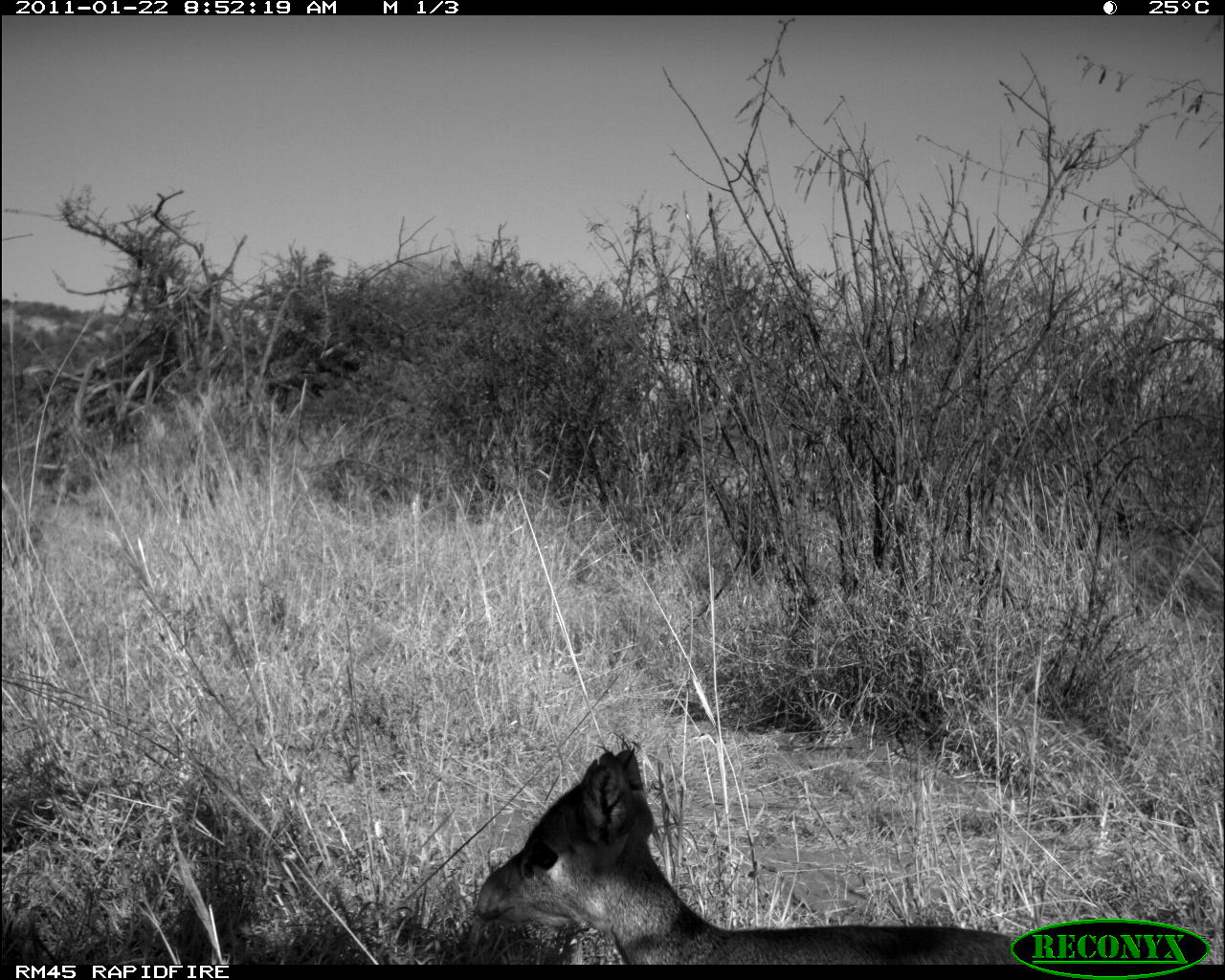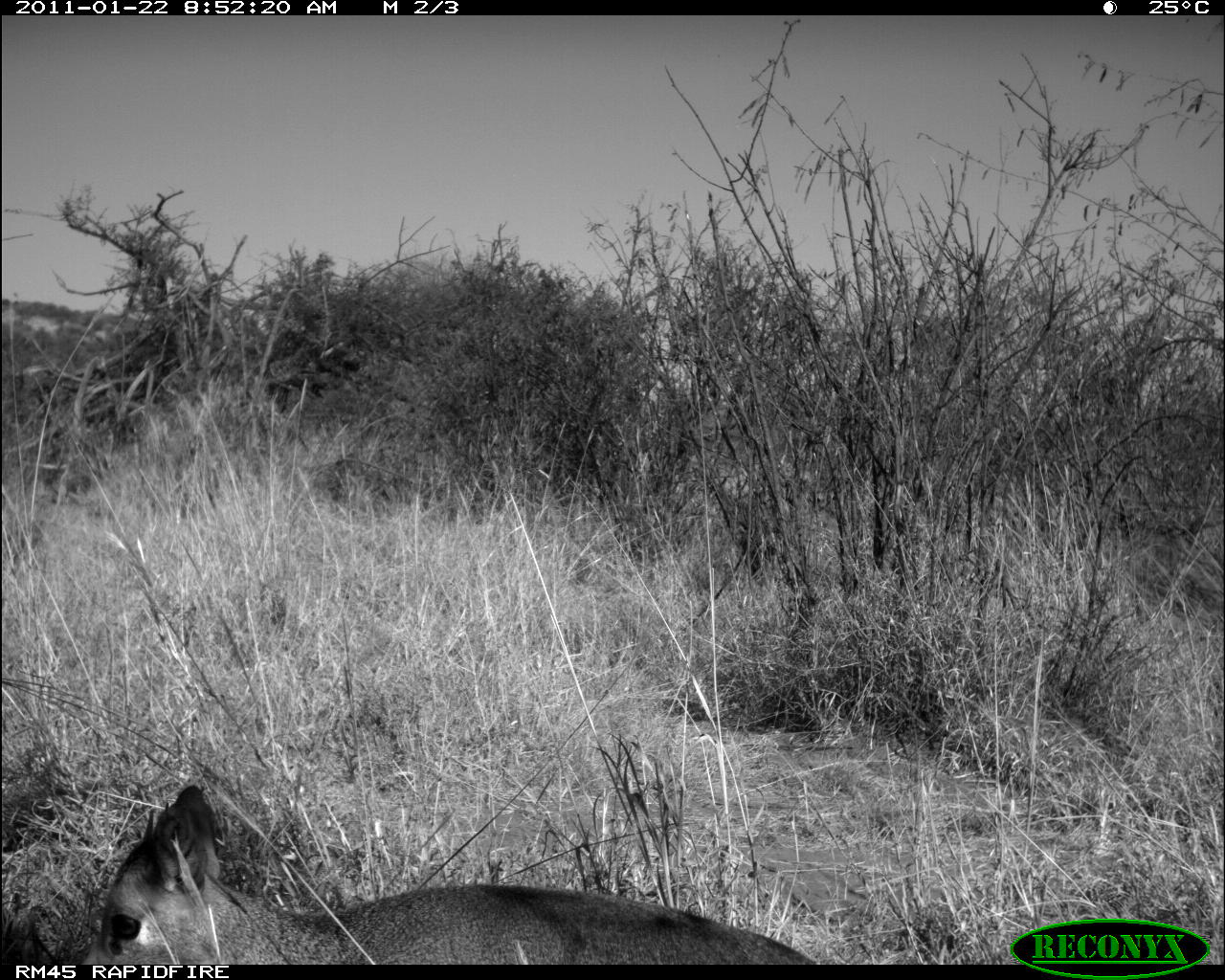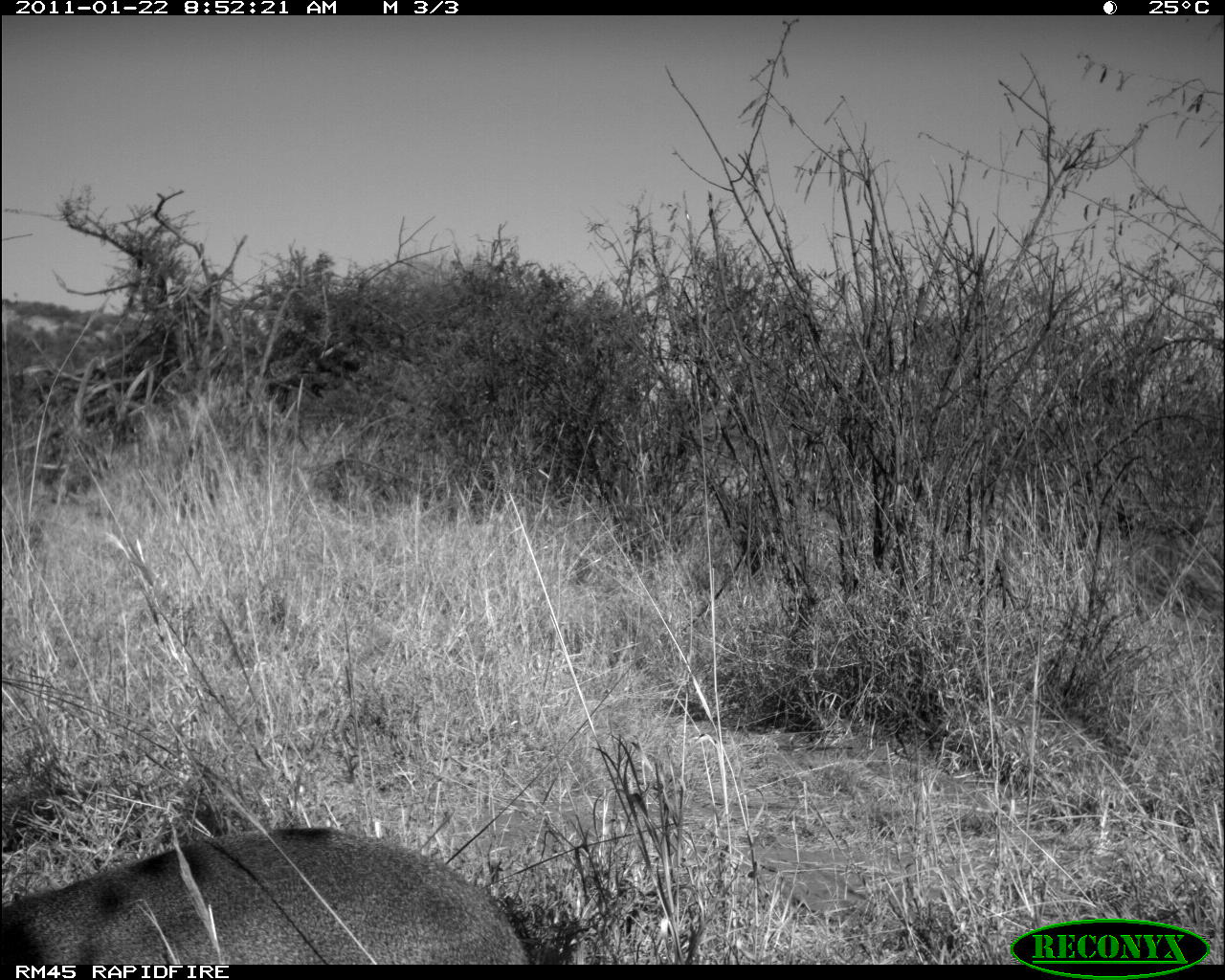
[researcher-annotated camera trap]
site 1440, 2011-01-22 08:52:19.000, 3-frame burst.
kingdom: Animalia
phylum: Chordata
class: Mammalia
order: Artiodactyla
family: Bovidae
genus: Madoqua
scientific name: Madoqua guentheri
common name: günther's dik-dik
Madoqua guentheri (günther's dik-dik), count 1.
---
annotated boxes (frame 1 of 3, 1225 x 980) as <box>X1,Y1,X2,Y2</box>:
madoqua guentheri: <box>471,735,1029,965</box>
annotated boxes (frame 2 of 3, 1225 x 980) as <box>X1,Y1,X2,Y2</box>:
madoqua guentheri: <box>73,779,819,963</box>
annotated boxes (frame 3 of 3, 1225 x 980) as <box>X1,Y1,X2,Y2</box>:
madoqua guentheri: <box>0,824,535,964</box>